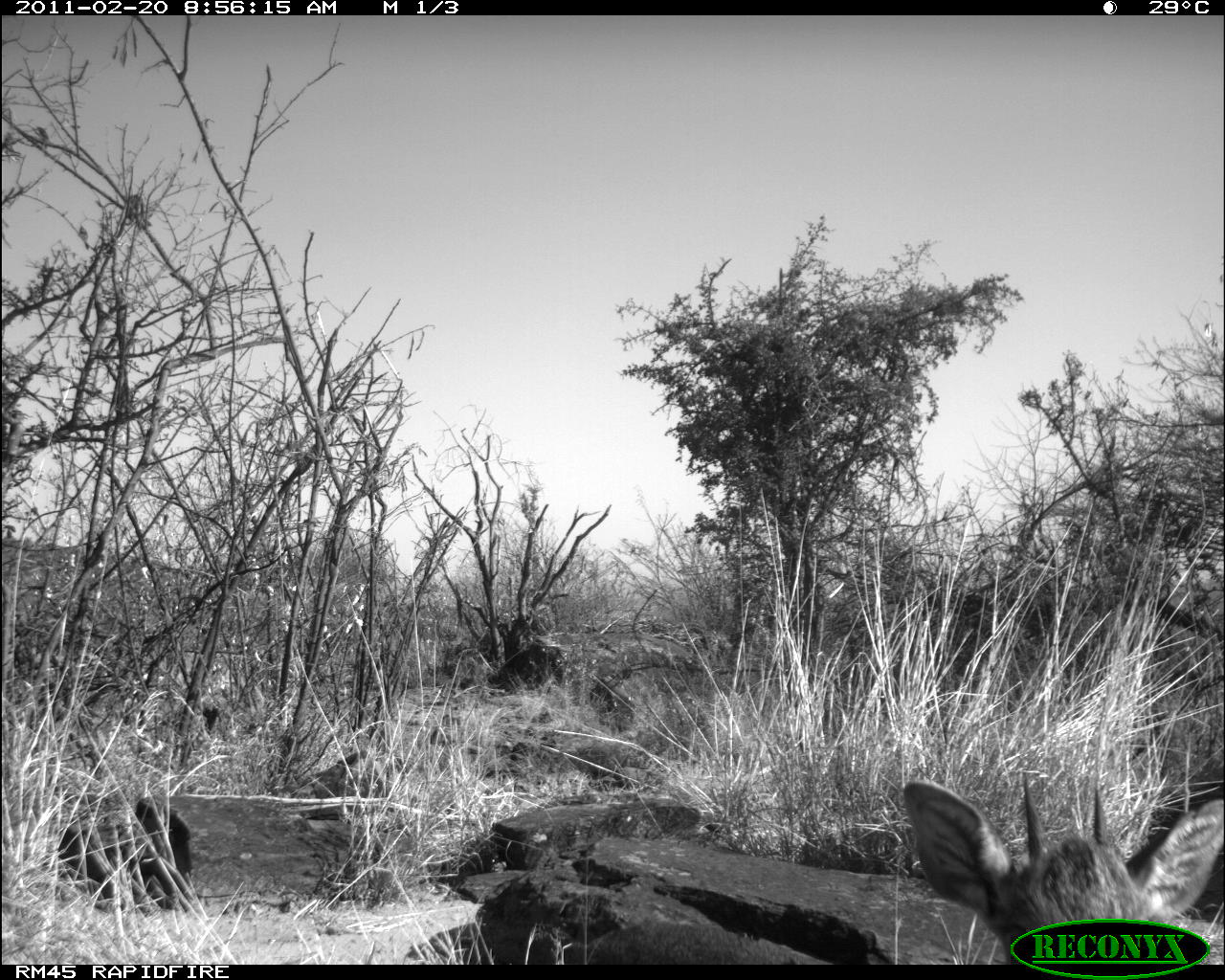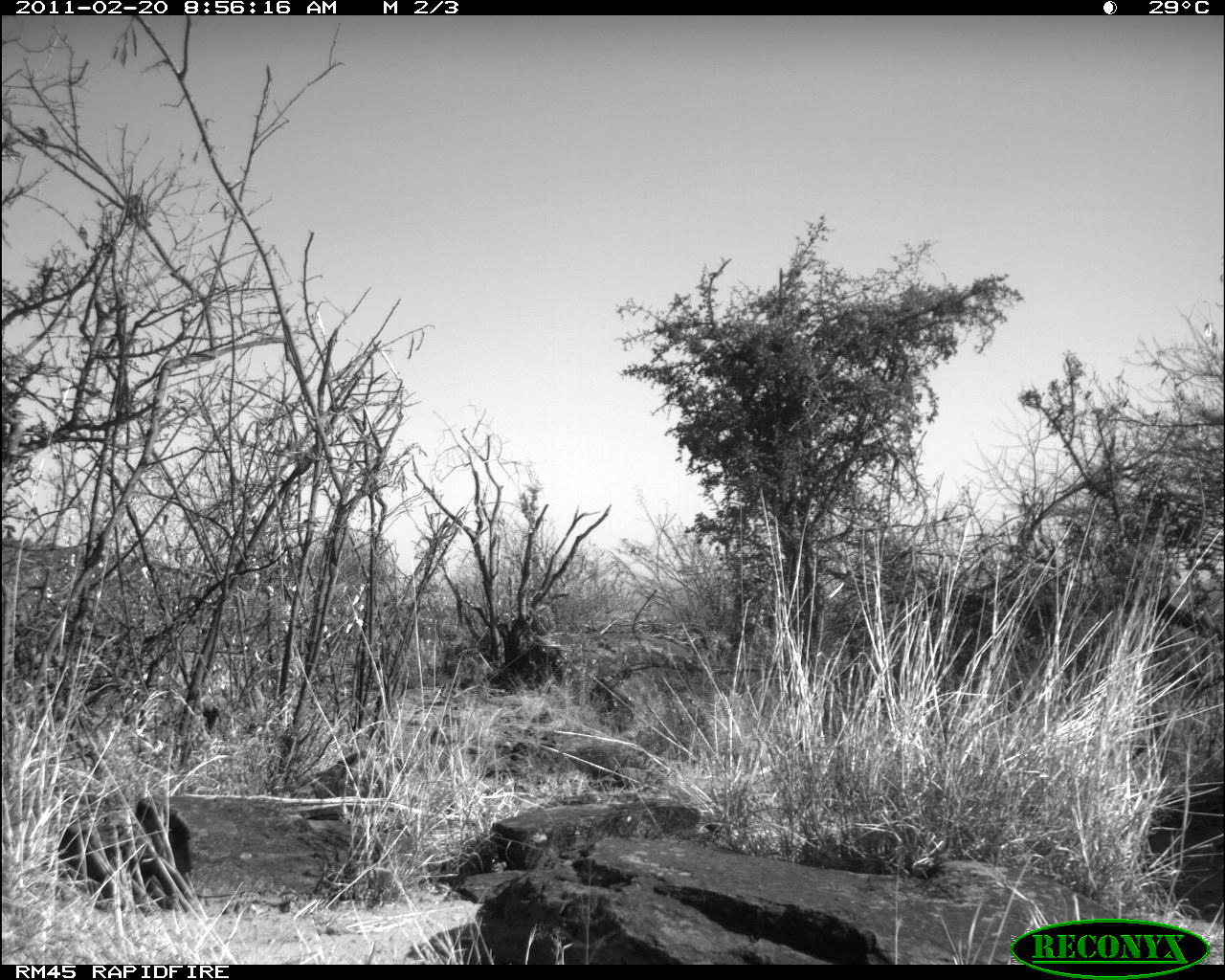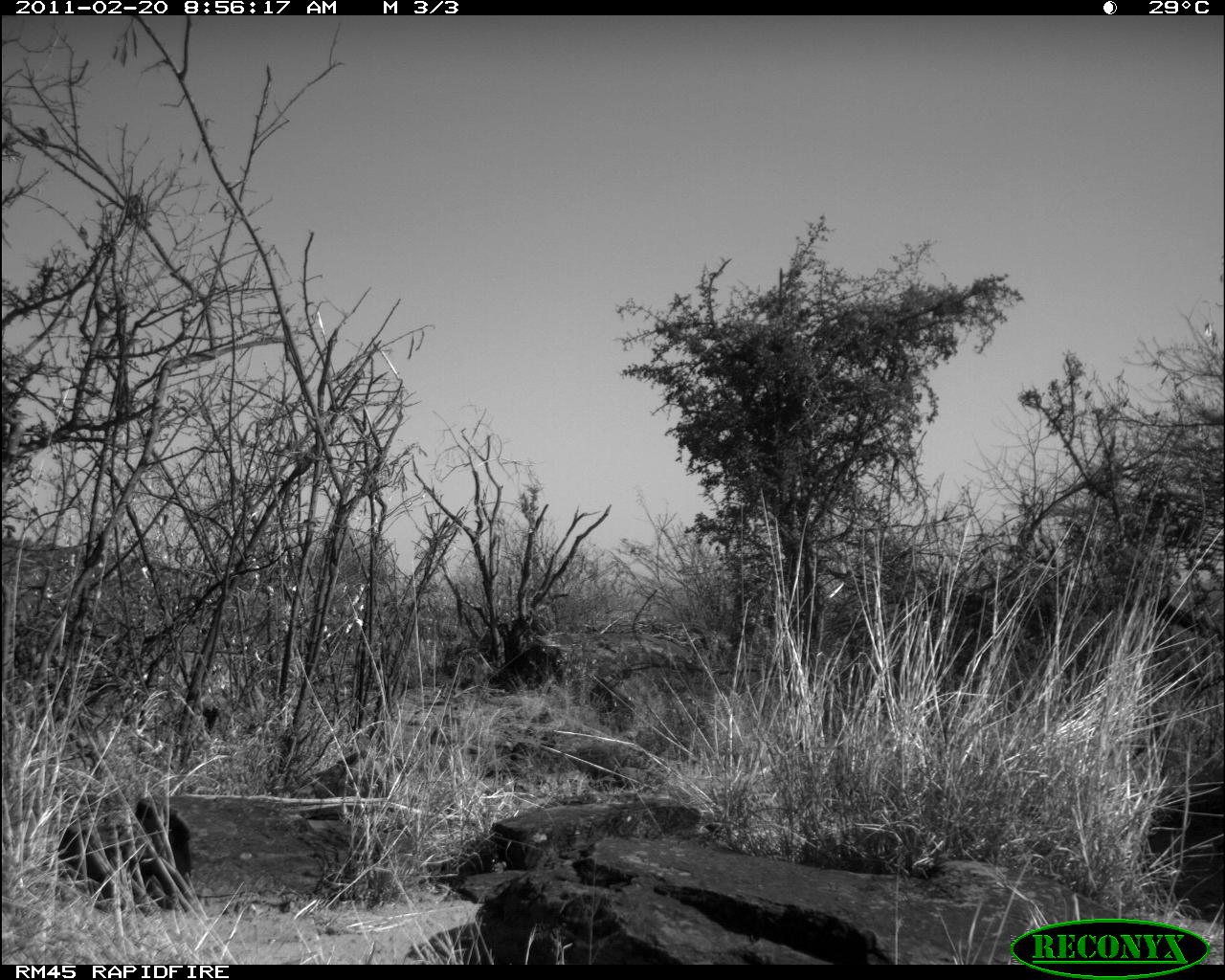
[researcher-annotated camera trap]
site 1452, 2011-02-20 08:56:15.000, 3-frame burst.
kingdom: Animalia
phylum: Chordata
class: Mammalia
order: Artiodactyla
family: Bovidae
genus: Madoqua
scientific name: Madoqua guentheri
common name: günther's dik-dik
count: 1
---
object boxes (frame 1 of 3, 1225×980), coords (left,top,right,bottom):
madoqua guentheri: (898,775,1225,959)